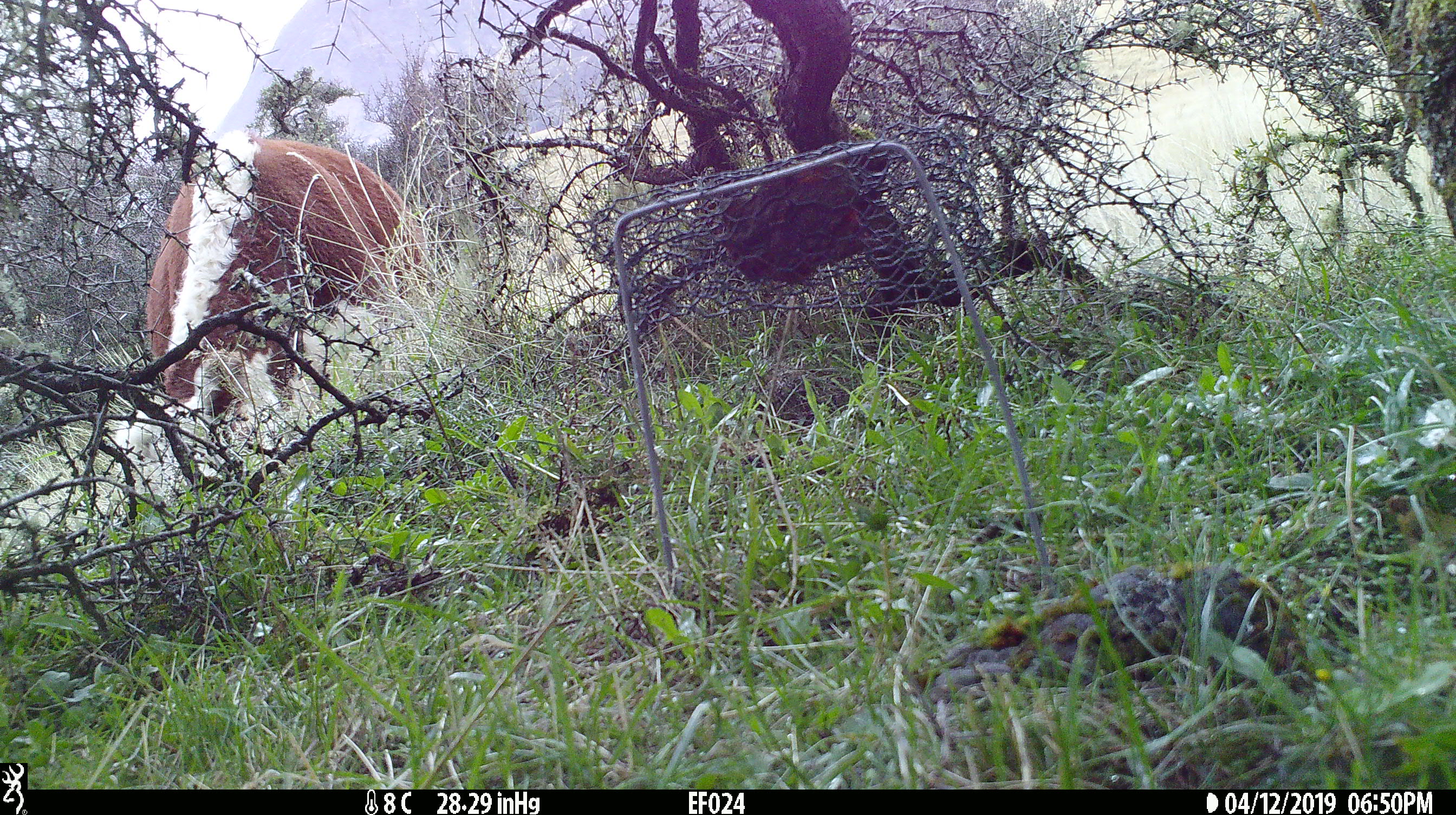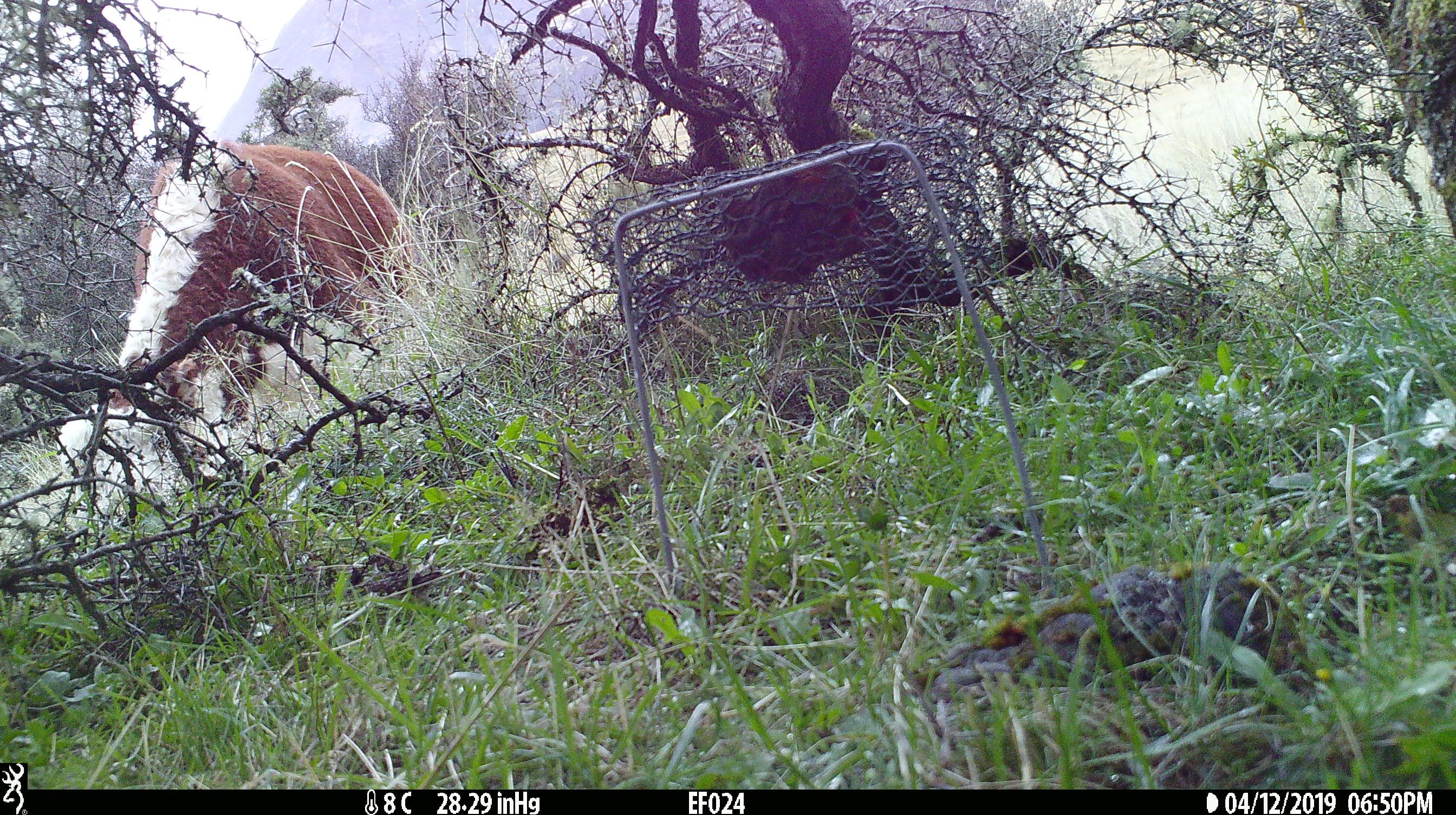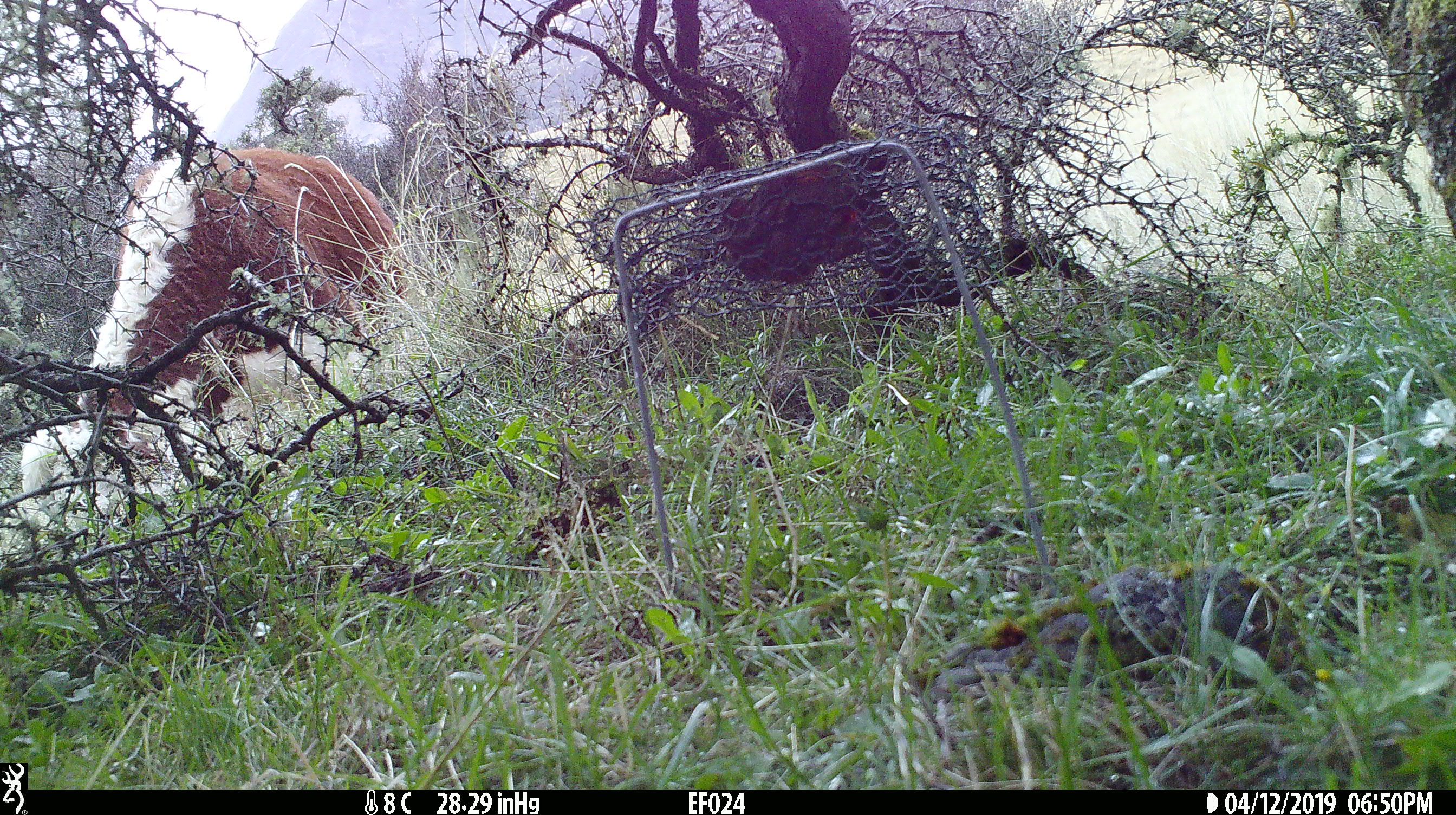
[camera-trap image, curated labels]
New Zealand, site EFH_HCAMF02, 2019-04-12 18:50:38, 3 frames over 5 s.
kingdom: Animalia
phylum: Chordata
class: Mammalia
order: Artiodactyla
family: Bovidae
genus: Bos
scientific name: Bos taurus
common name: domestic cow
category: cow